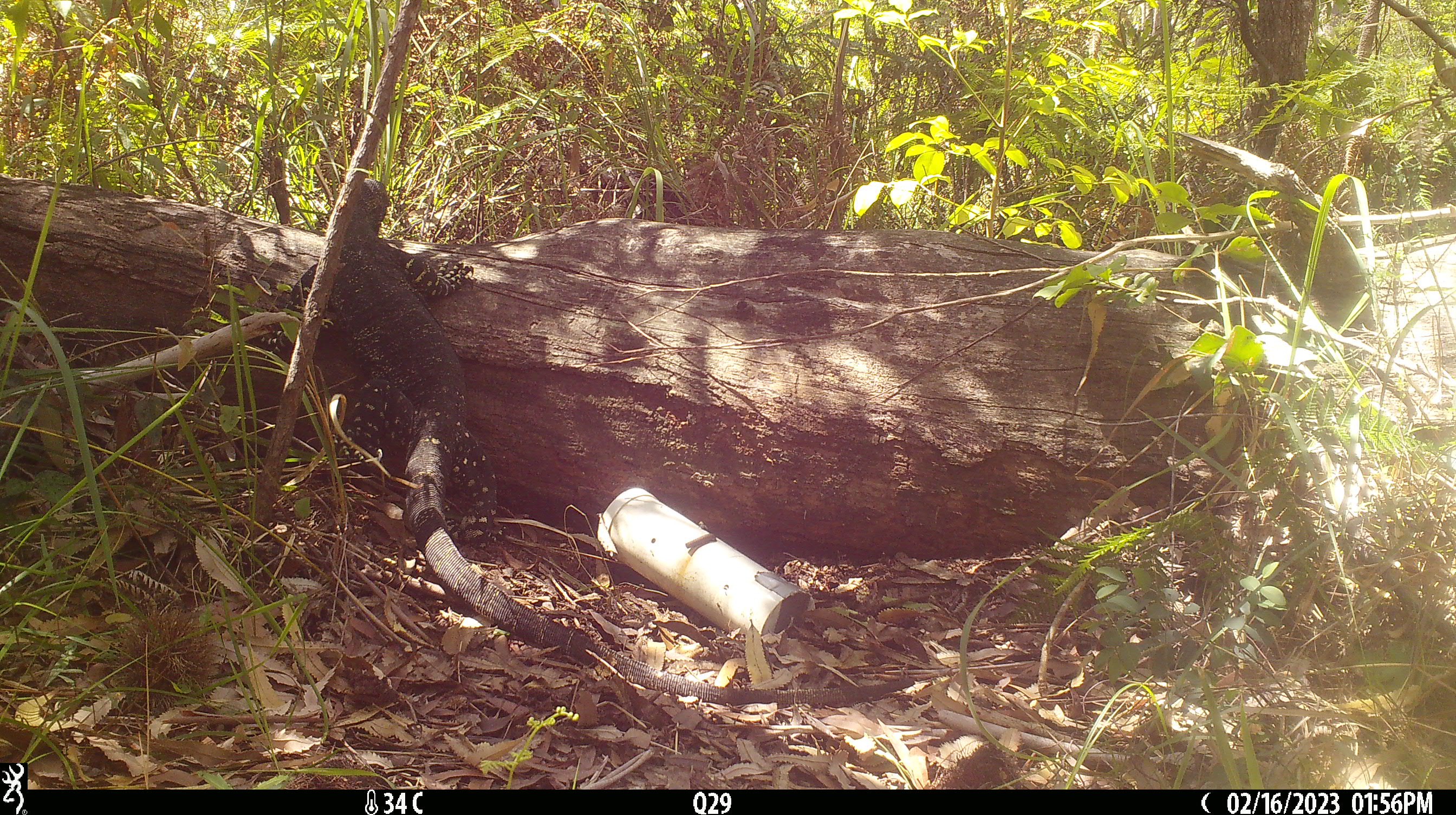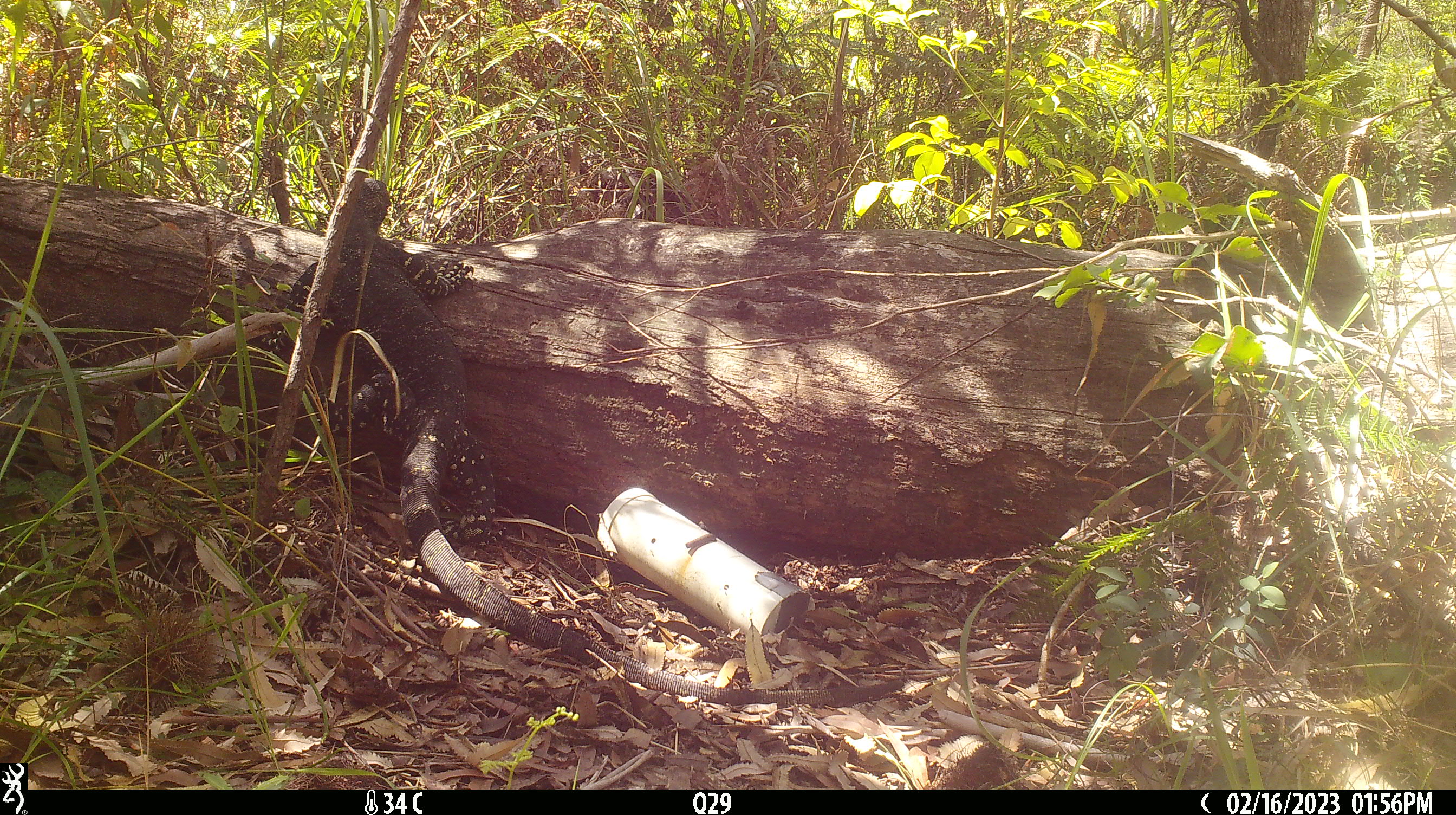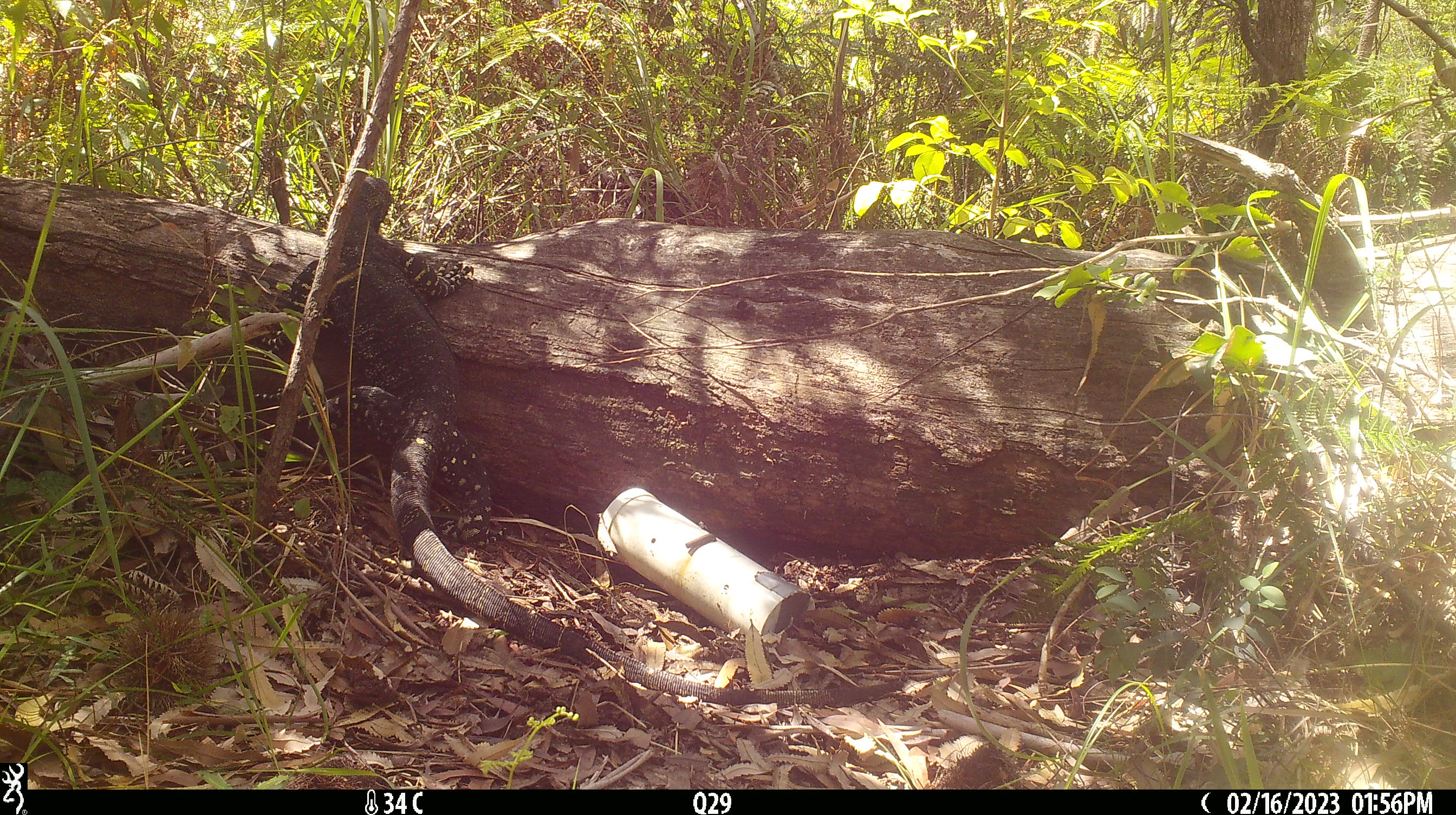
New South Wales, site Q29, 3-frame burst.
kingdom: Animalia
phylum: Chordata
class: Reptilia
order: Squamata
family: Varanidae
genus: Varanus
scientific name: Varanus varius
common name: lace monitor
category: goanna